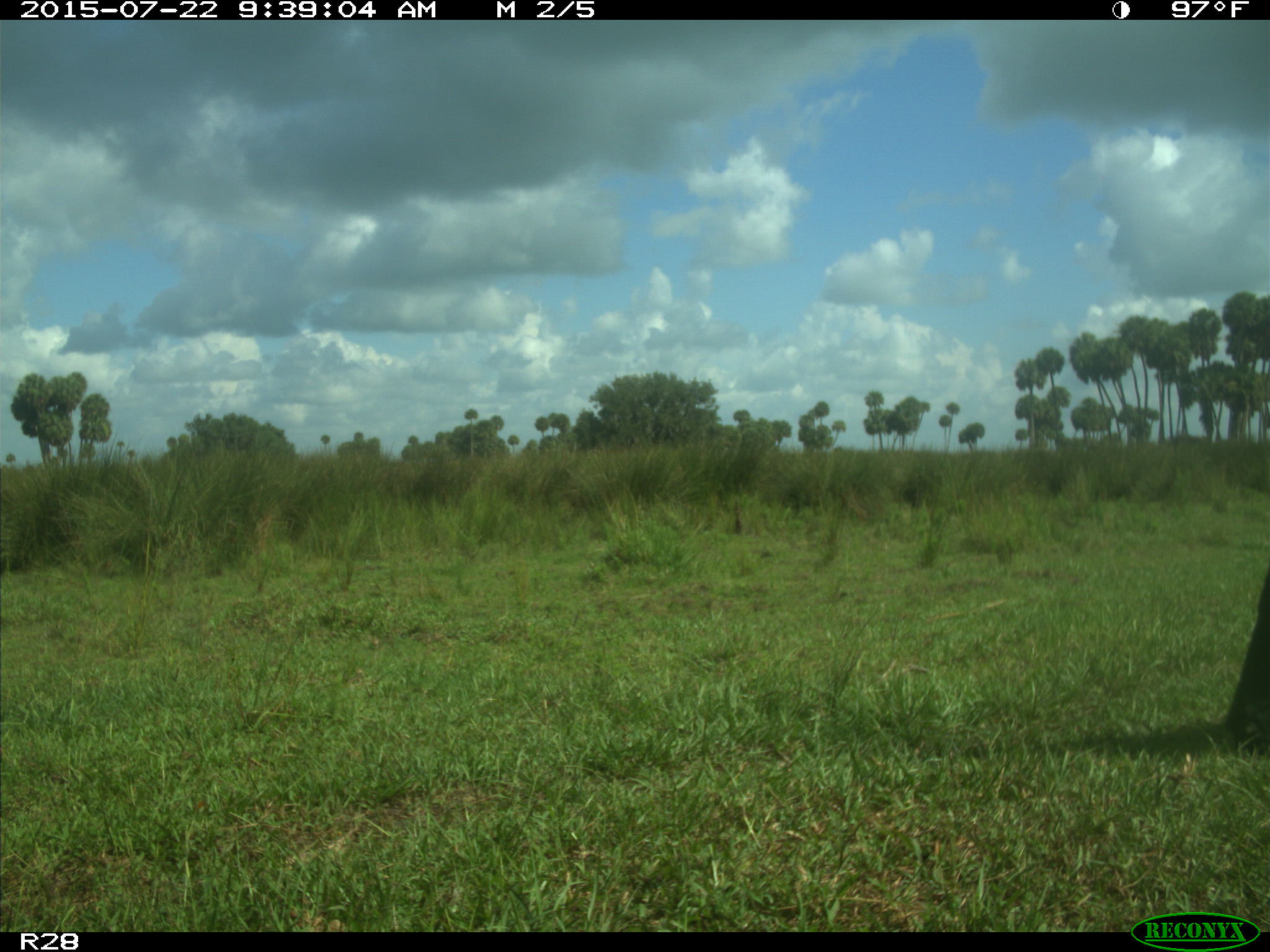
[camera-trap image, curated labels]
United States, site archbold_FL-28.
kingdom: Animalia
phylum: Chordata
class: Mammalia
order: Artiodactyla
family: Bovidae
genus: Bos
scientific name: Bos taurus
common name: domestic cow